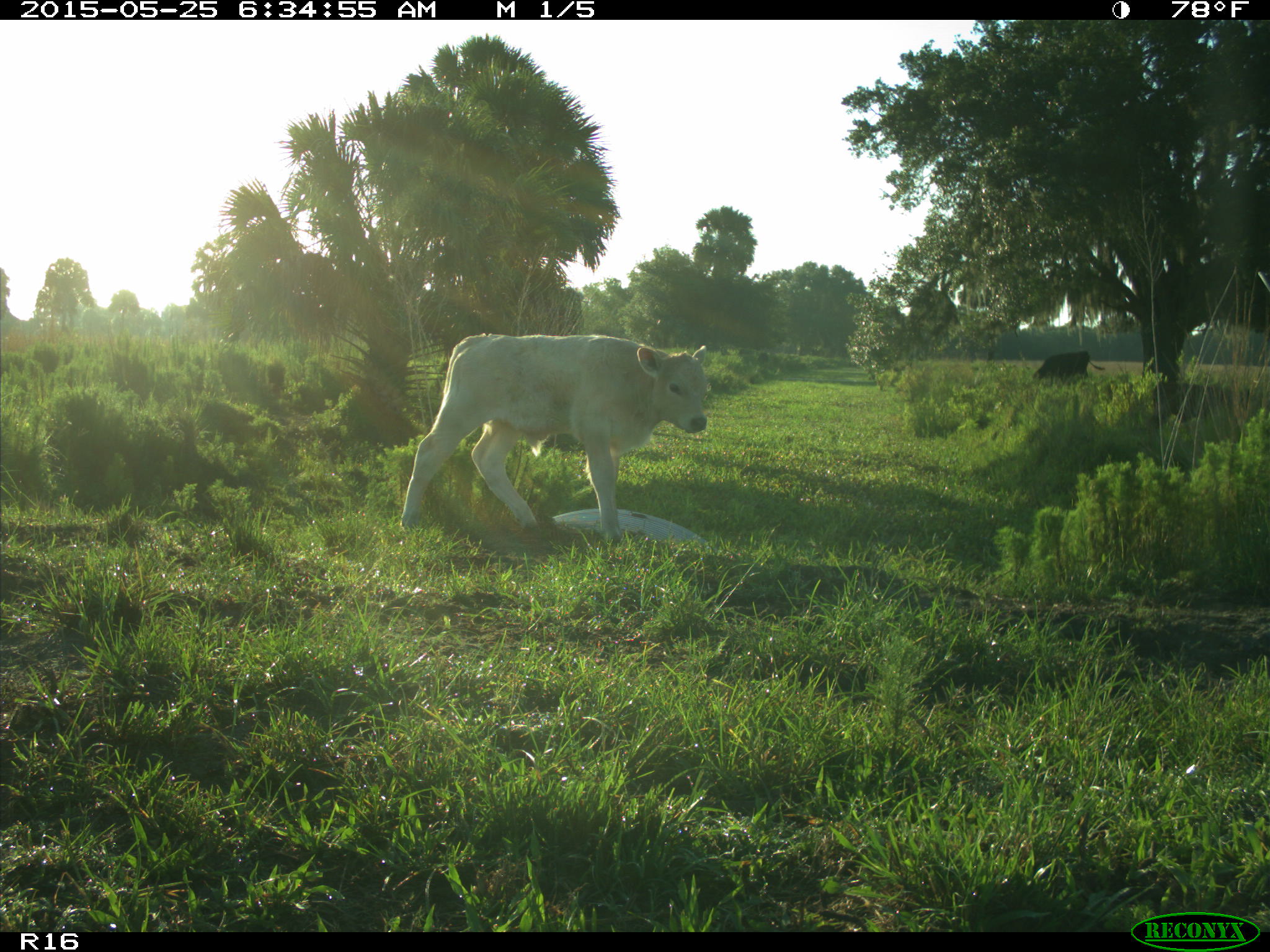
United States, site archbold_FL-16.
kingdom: Animalia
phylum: Chordata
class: Mammalia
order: Artiodactyla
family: Bovidae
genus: Bos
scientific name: Bos taurus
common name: domestic cow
Bos taurus (domestic cow).